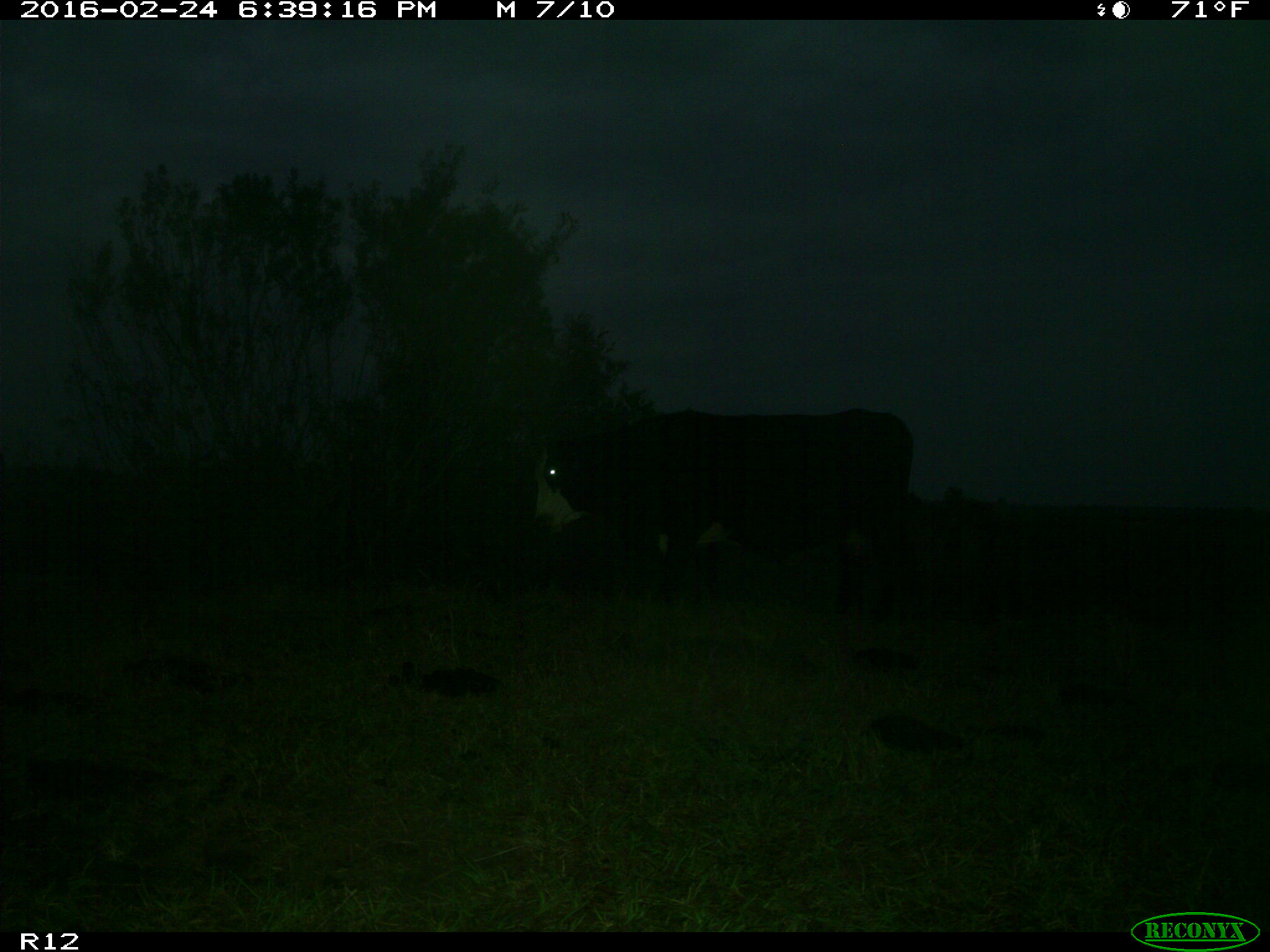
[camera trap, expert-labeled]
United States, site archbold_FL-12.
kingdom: Animalia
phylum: Chordata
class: Mammalia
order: Artiodactyla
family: Bovidae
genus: Bos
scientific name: Bos taurus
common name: domestic cow